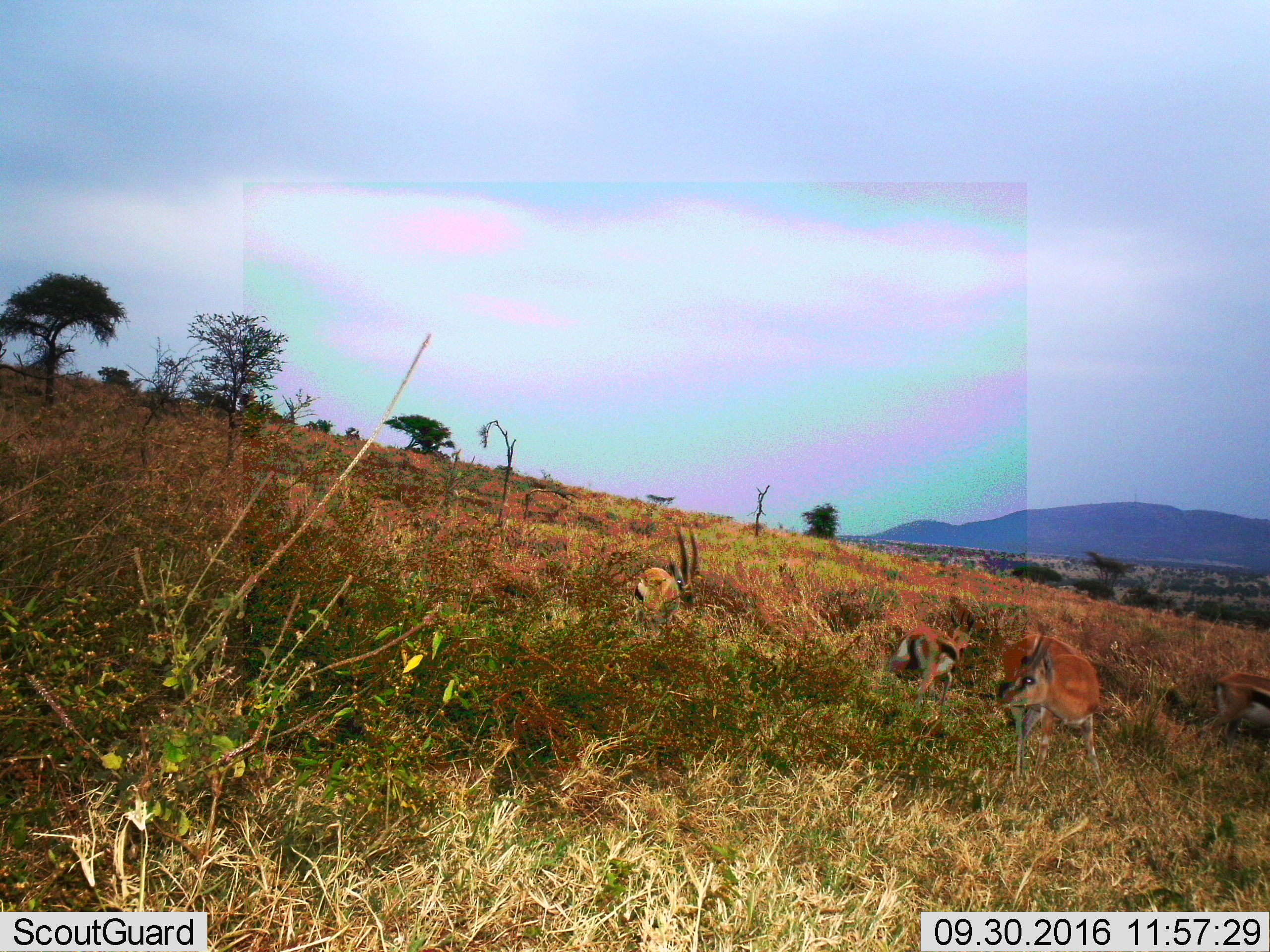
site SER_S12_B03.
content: unidentified animal